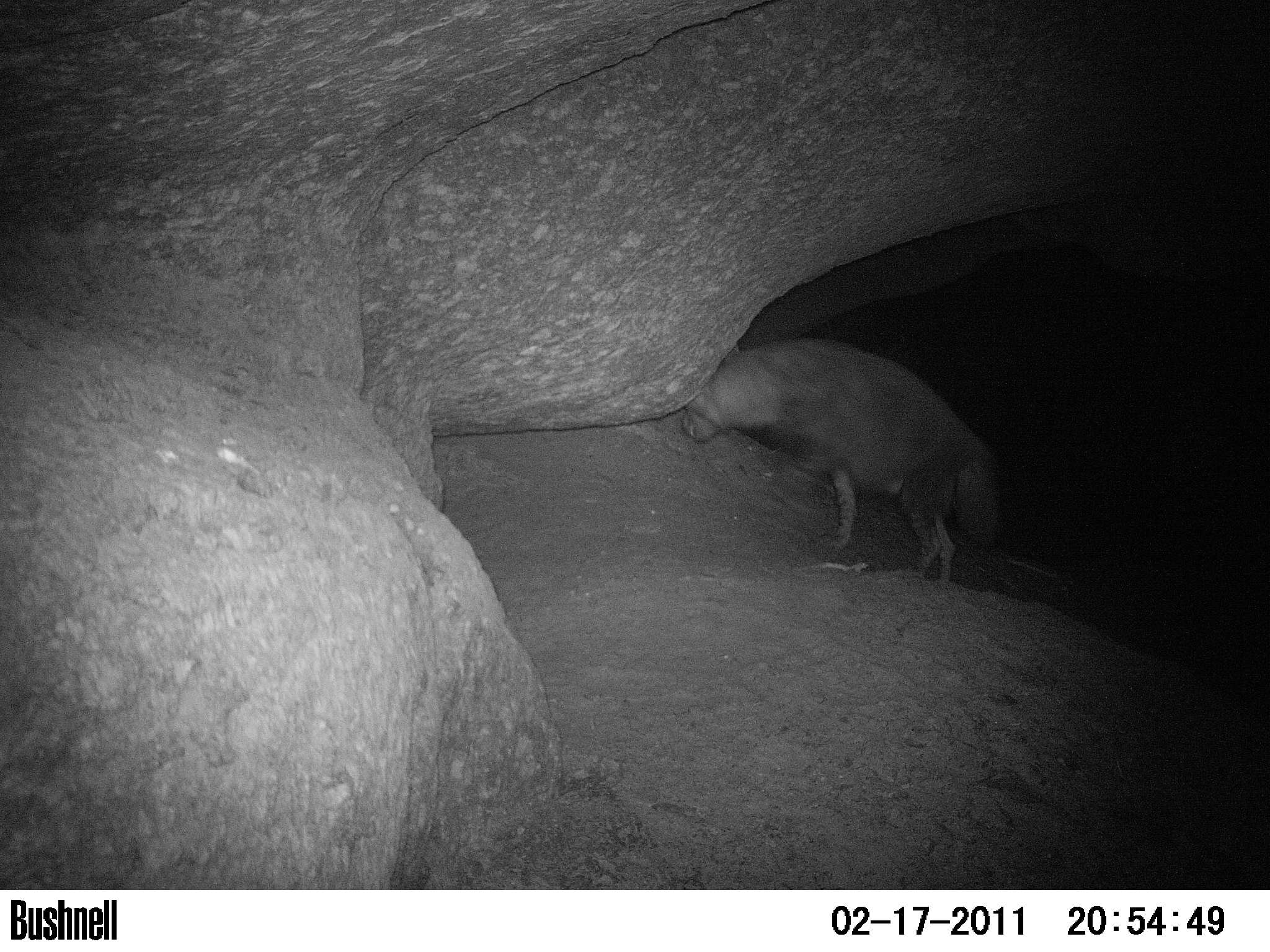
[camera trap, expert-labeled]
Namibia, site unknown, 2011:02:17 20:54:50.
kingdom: Animalia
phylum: Chordata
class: Mammalia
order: Carnivora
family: Hyaenidae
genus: Parahyaena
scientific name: Parahyaena brunnea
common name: brown hyena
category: hyaena brunnea